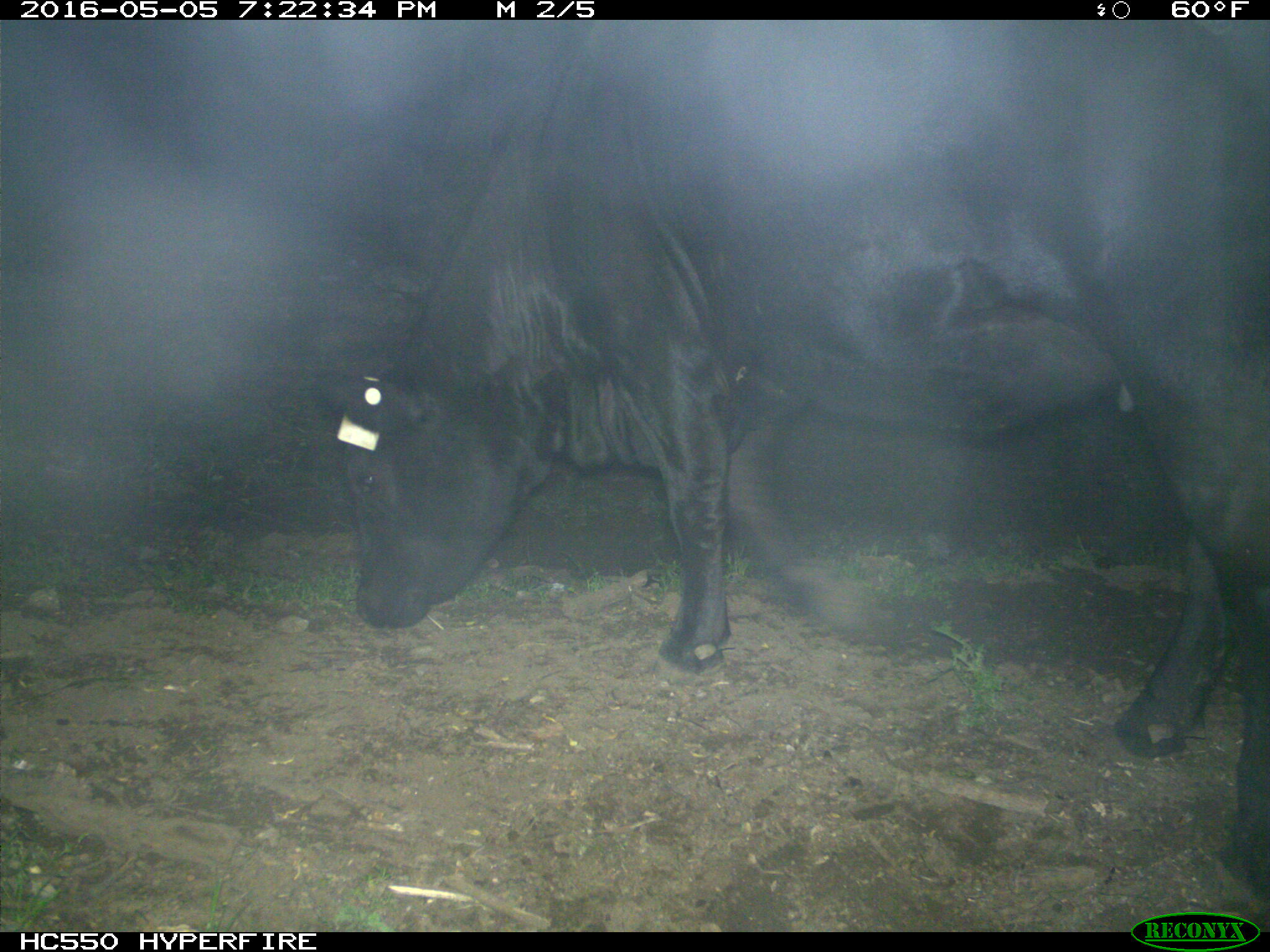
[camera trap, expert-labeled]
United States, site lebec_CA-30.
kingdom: Animalia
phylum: Chordata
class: Mammalia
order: Artiodactyla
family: Bovidae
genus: Bos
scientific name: Bos taurus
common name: domestic cow